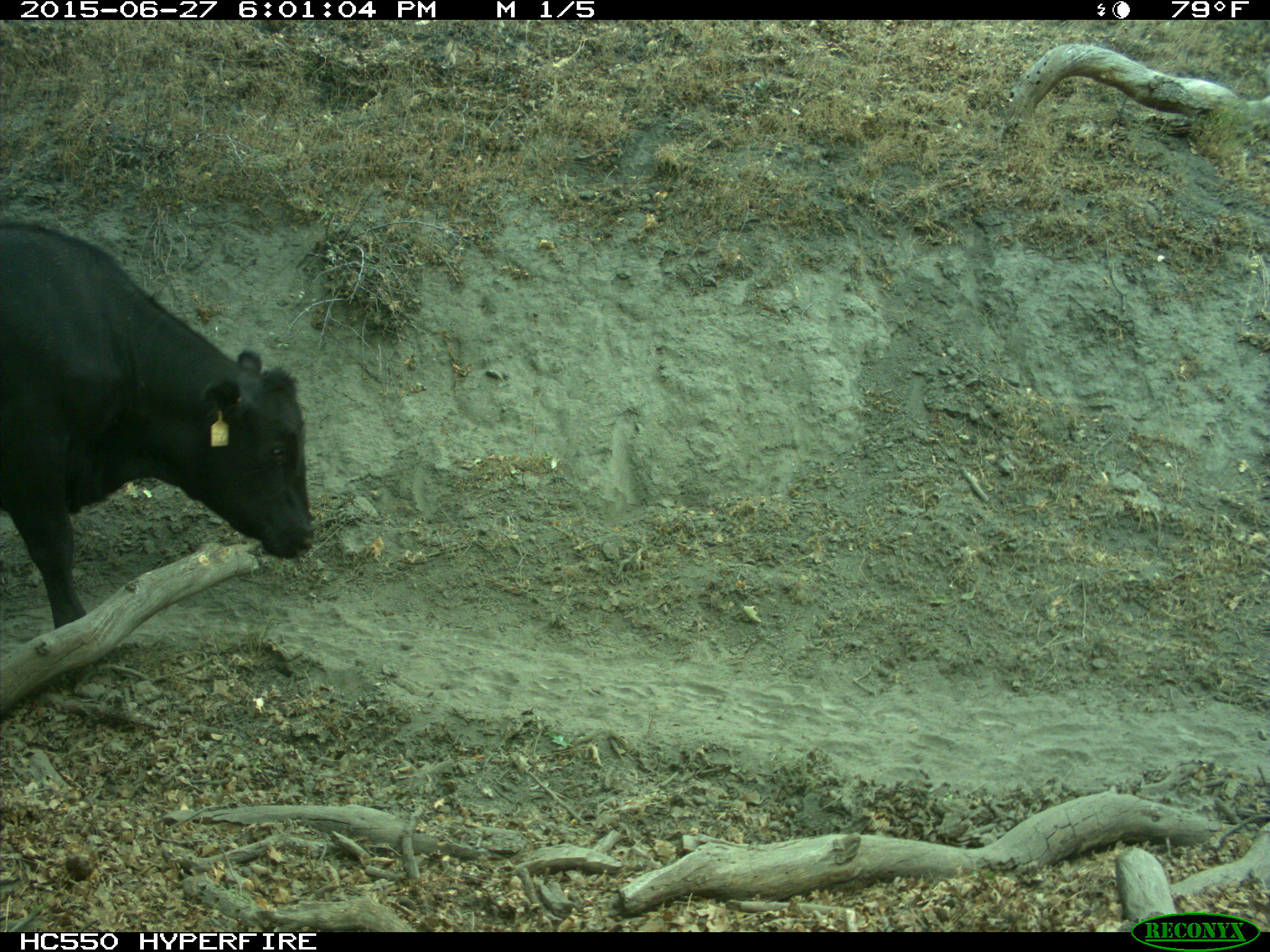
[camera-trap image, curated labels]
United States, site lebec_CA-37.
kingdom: Animalia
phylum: Chordata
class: Mammalia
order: Artiodactyla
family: Bovidae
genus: Bos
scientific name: Bos taurus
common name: domestic cow